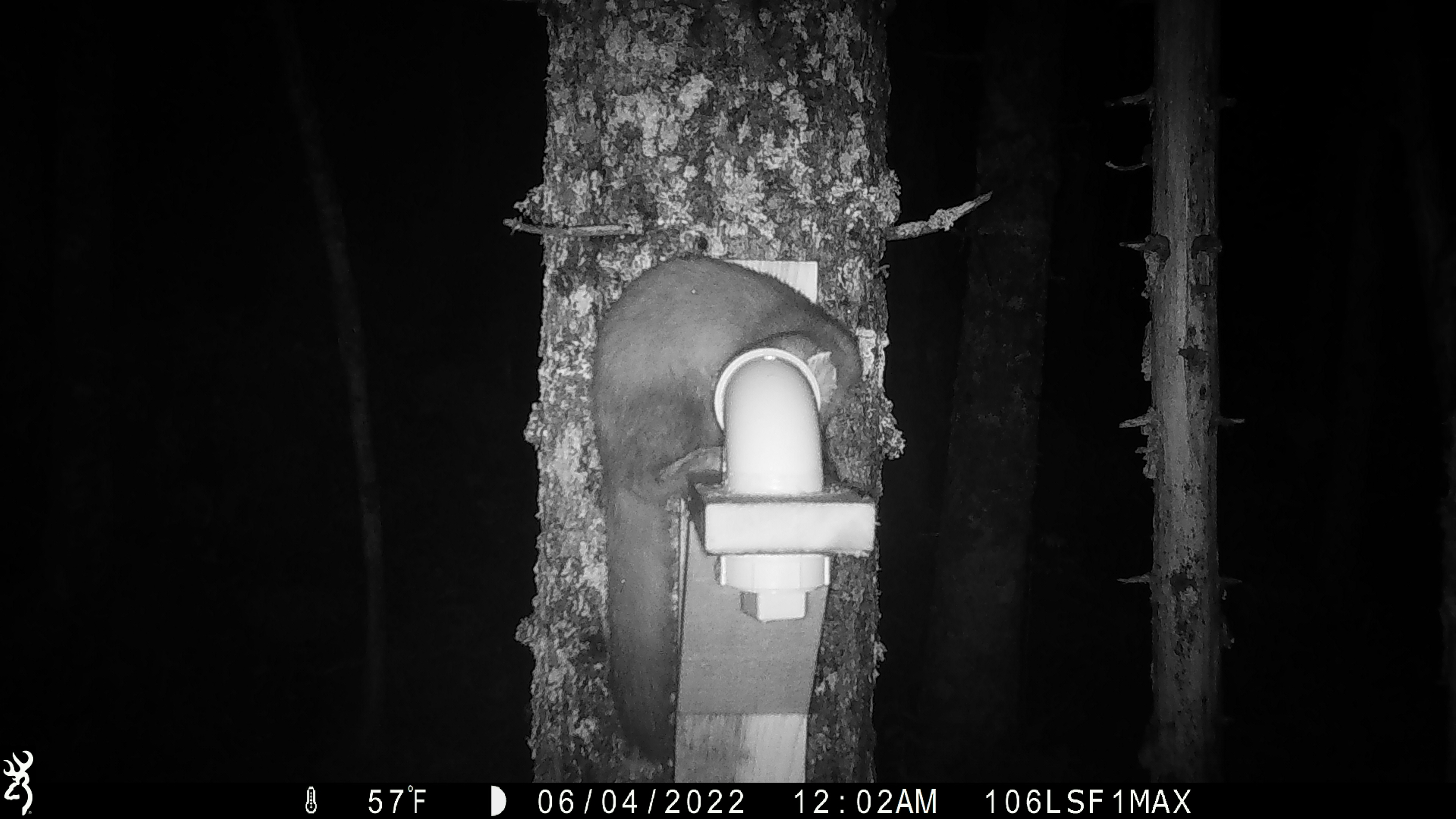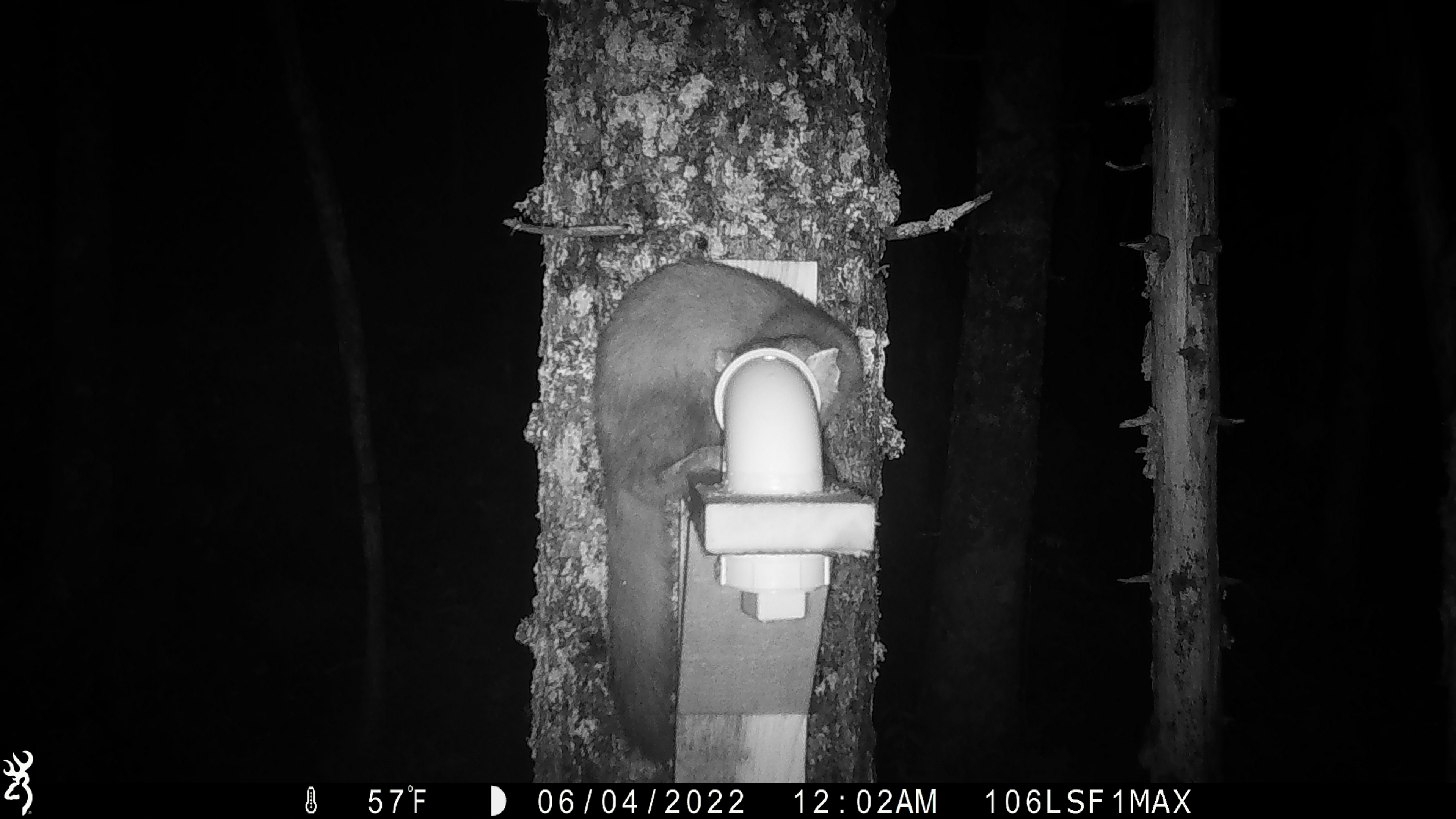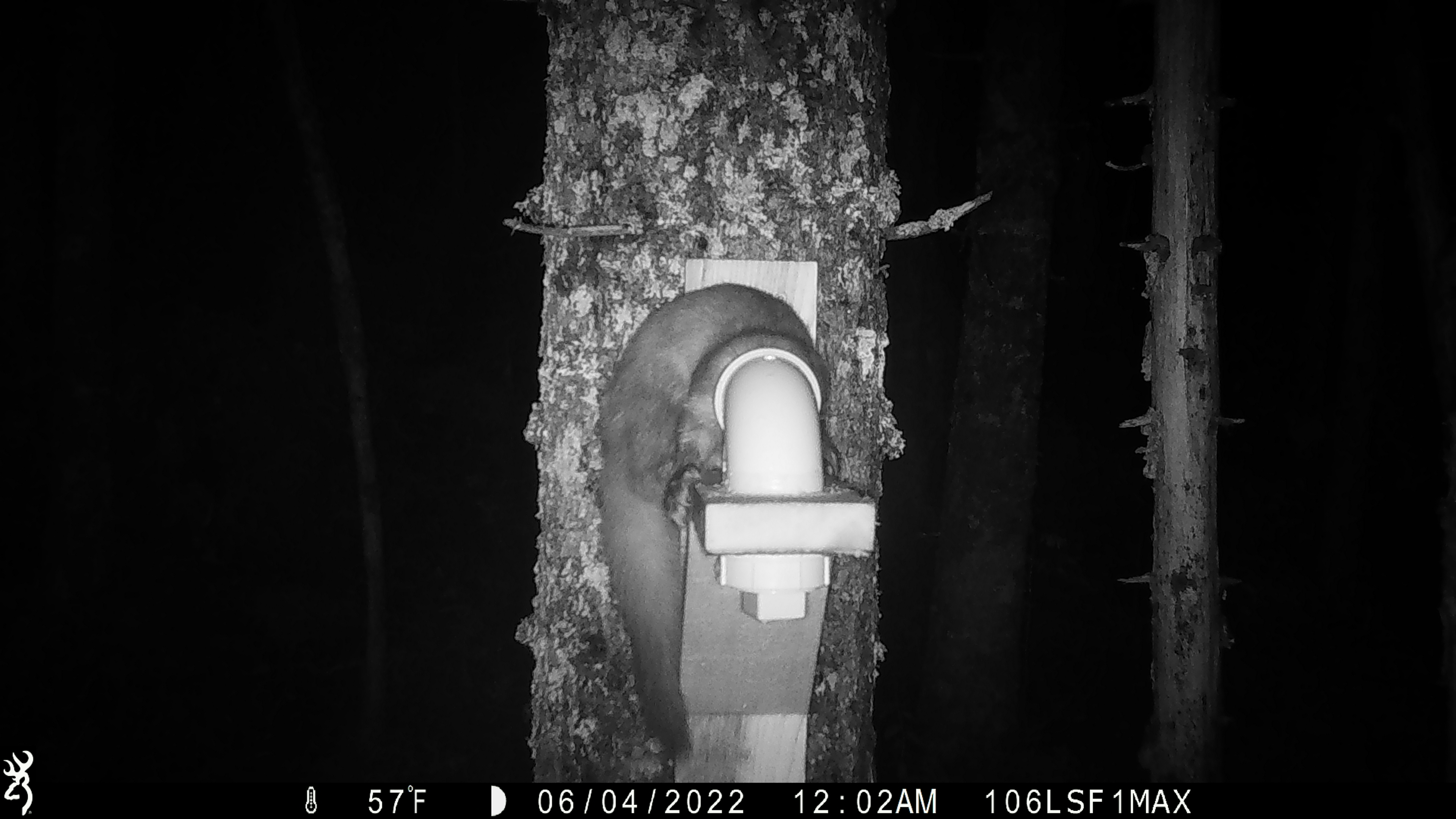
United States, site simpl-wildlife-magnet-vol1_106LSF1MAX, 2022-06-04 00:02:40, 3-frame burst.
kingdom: Animalia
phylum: Chordata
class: Mammalia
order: Carnivora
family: Mustelidae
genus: Martes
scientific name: Martes americana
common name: american marten